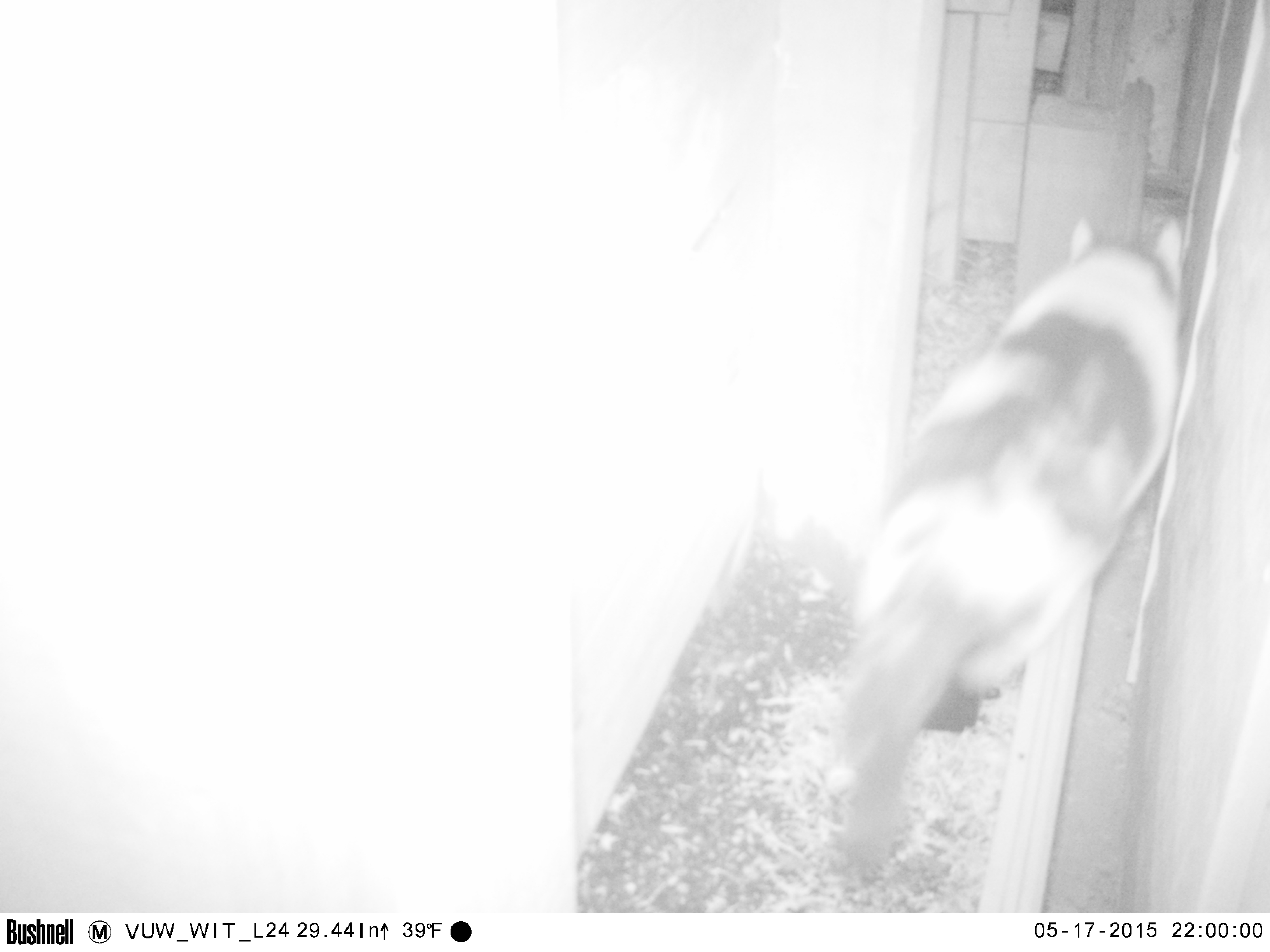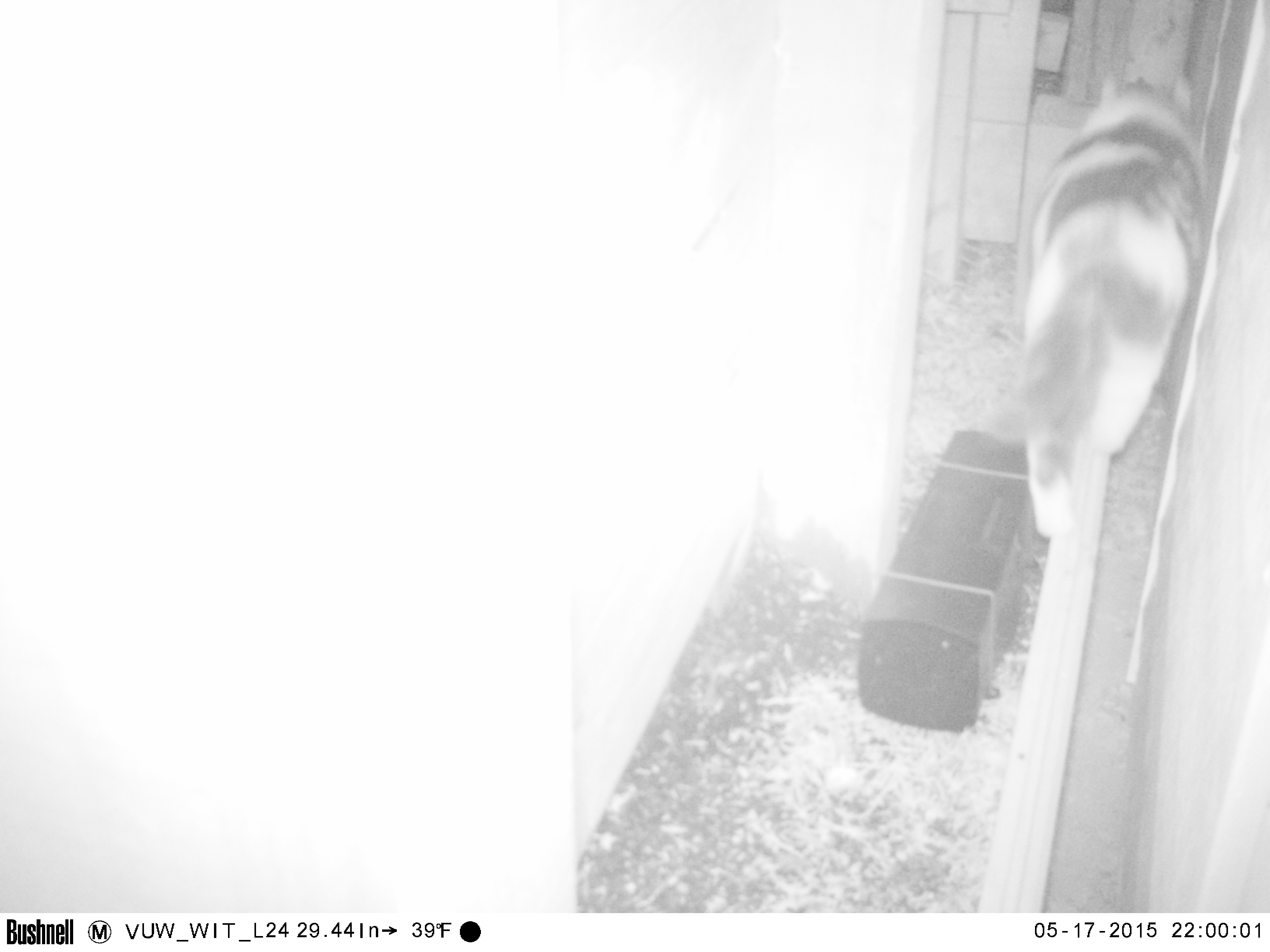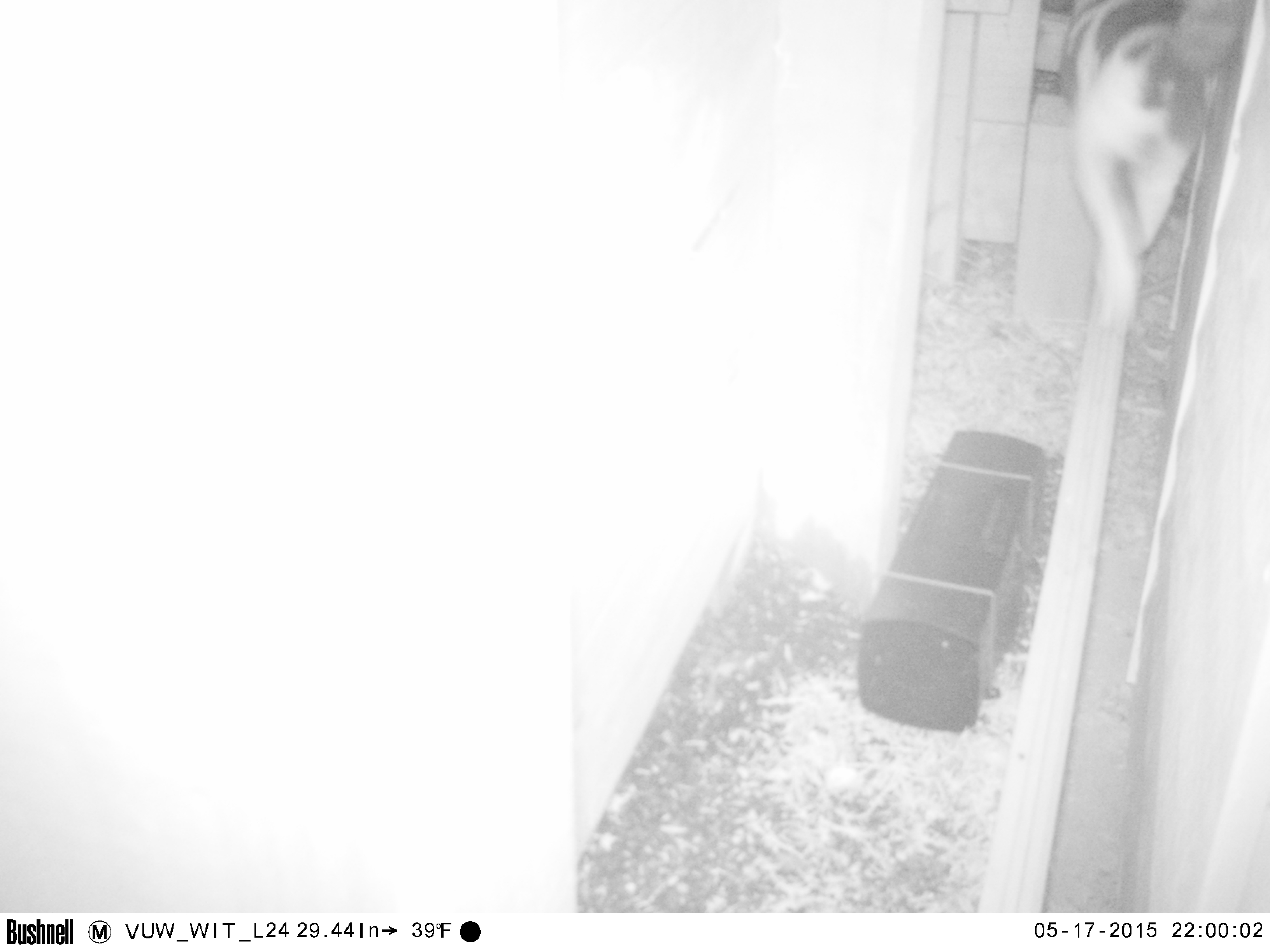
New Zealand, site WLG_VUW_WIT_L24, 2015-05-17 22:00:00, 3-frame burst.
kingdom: Animalia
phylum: Chordata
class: Mammalia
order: Carnivora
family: Felidae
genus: Felis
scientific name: Felis catus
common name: domestic cat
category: cat